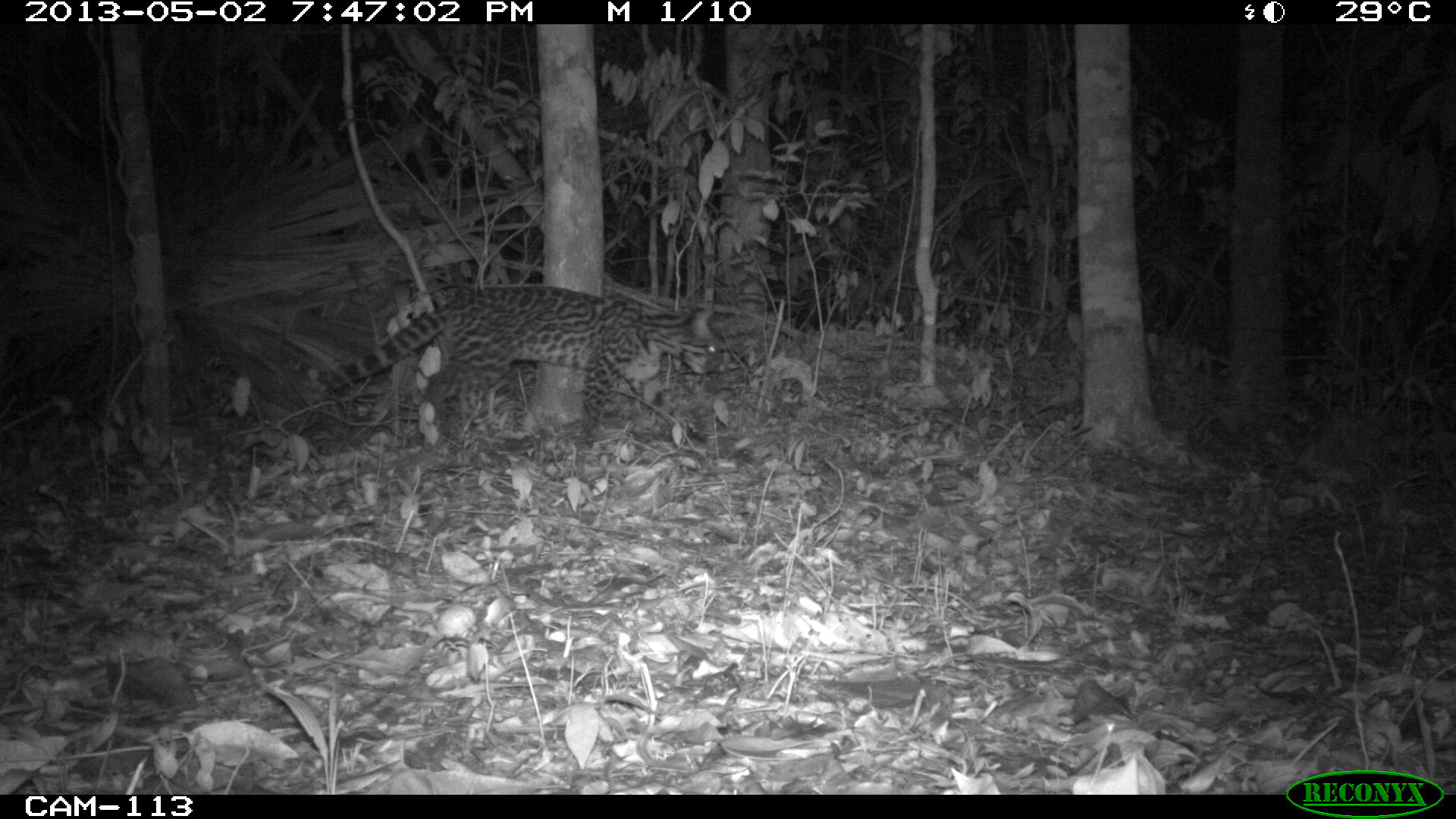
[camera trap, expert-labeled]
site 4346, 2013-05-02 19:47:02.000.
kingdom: Animalia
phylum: Chordata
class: Mammalia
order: Carnivora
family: Felidae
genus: Leopardus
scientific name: Leopardus wiedii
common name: margay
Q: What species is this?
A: Leopardus wiedii (margay).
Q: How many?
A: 1.